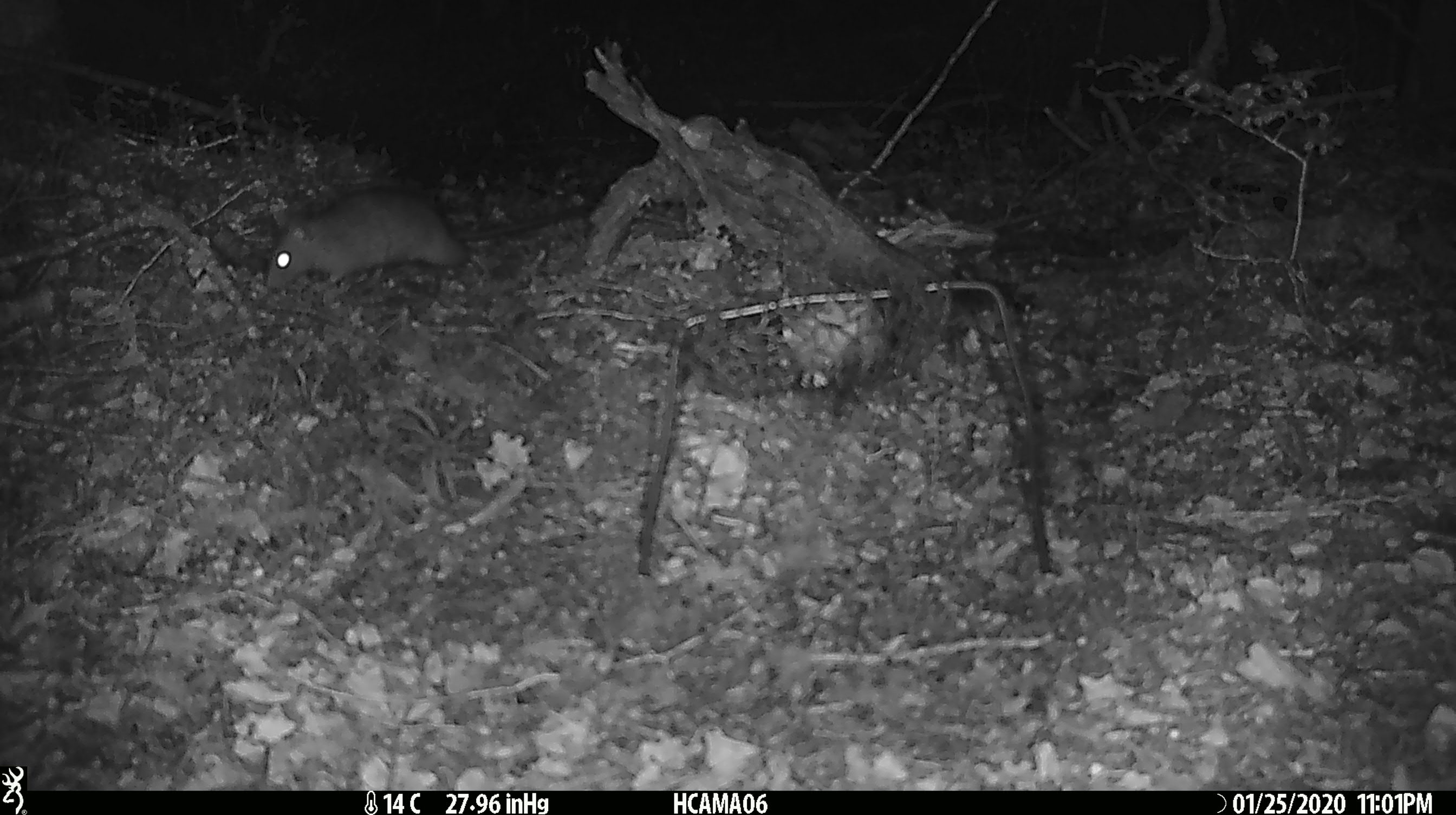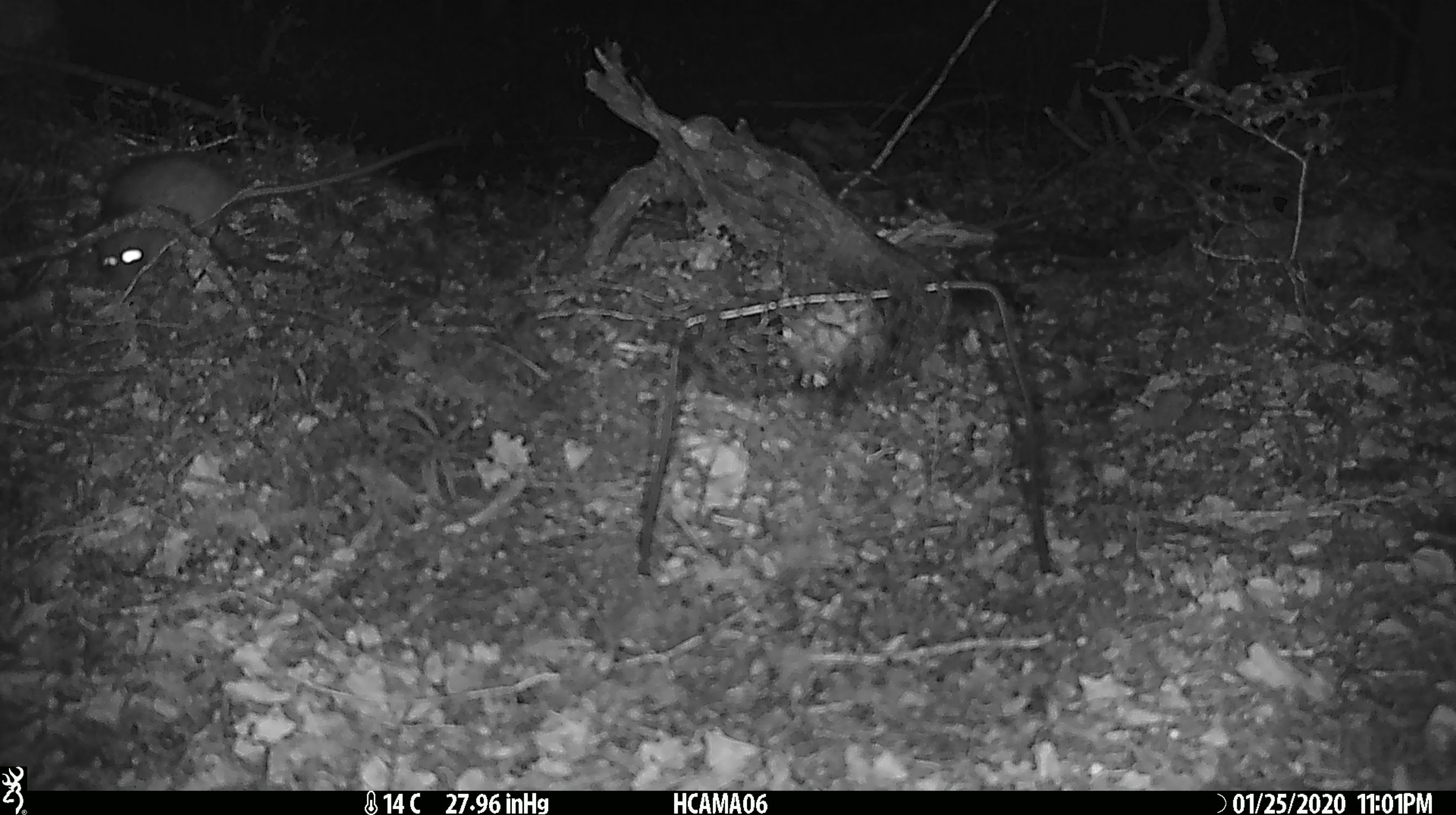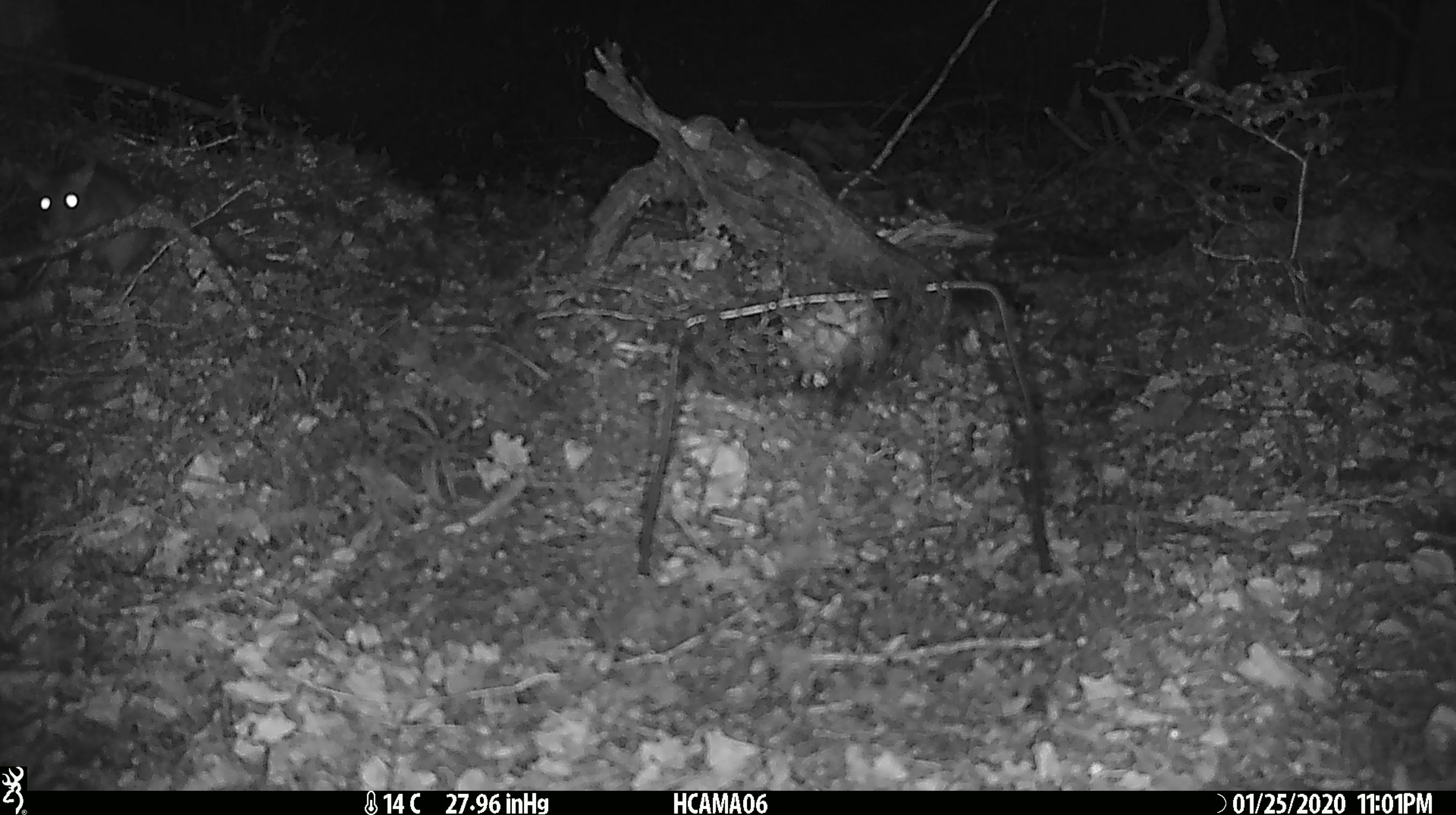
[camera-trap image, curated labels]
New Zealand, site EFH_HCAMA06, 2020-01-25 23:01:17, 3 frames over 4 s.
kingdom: Animalia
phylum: Chordata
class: Mammalia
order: Rodentia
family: Muridae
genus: Rattus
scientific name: Rattus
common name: rat